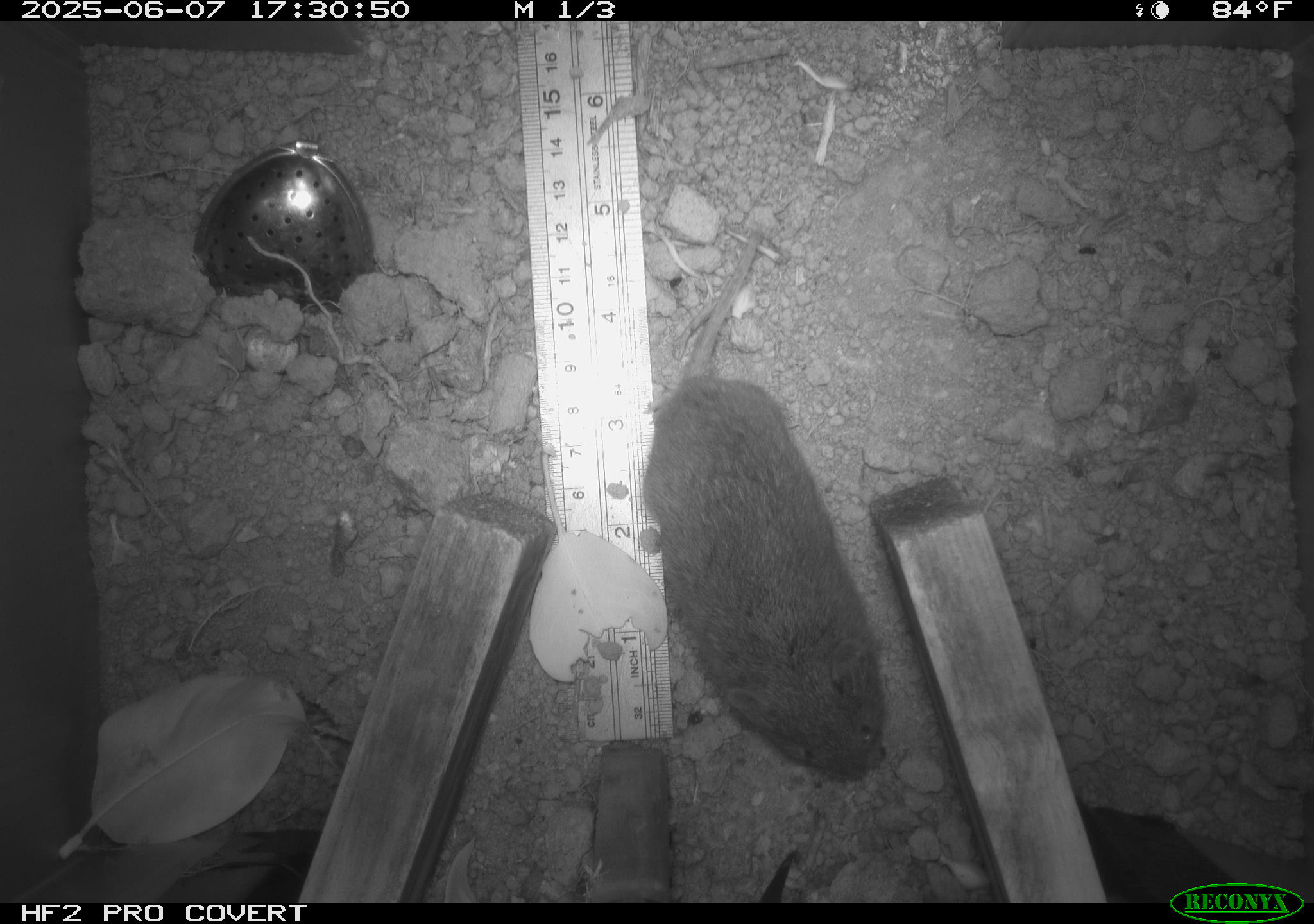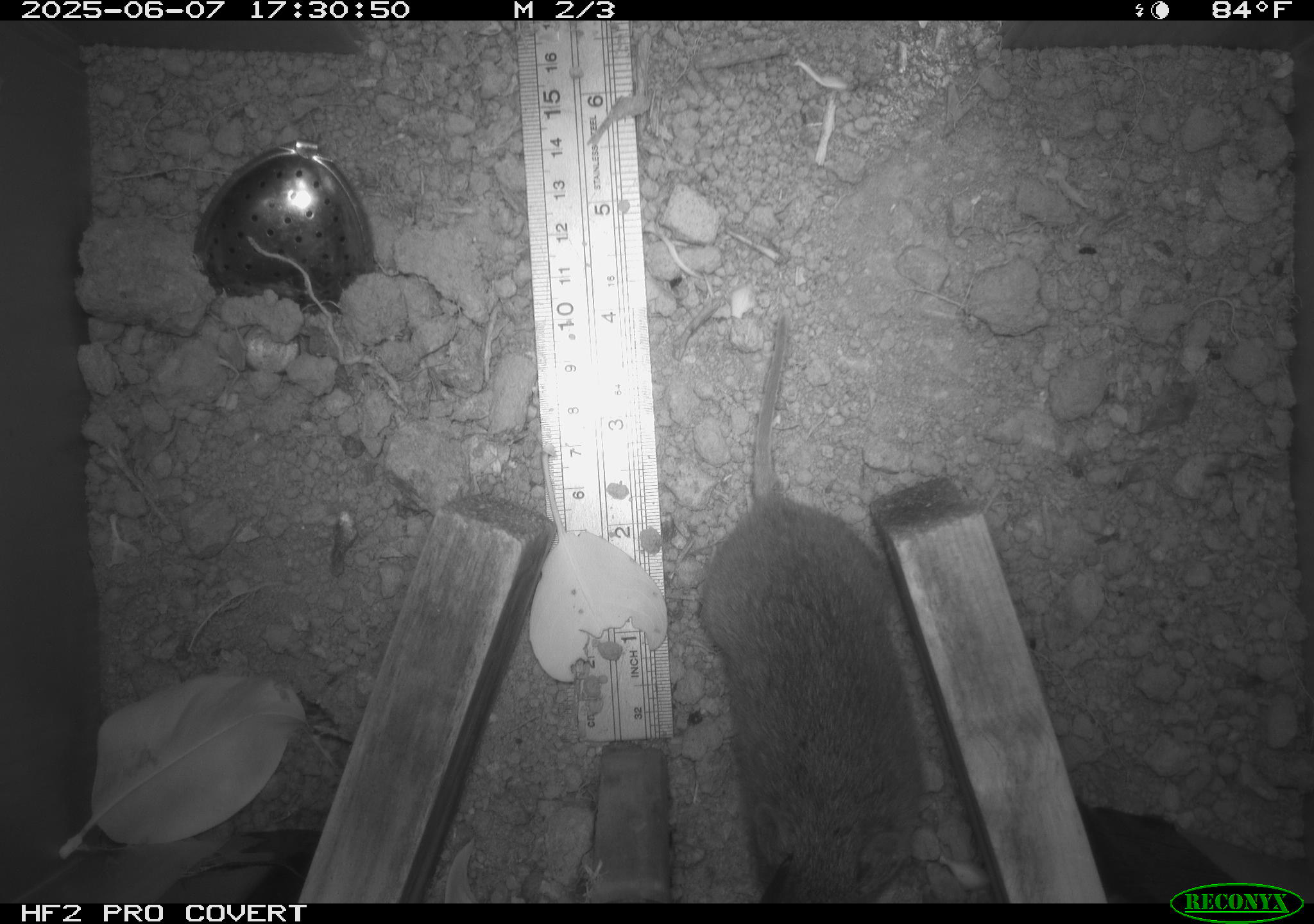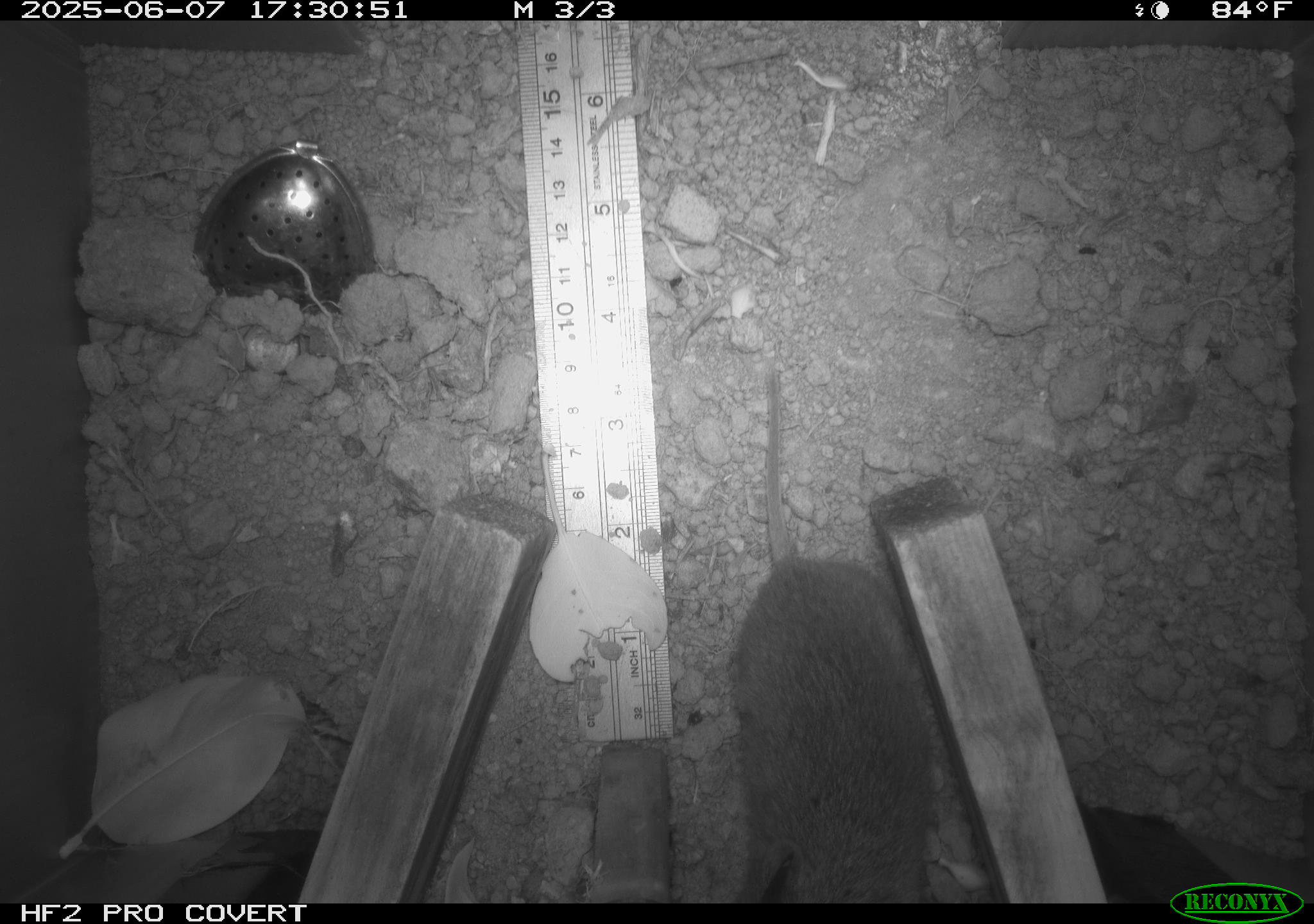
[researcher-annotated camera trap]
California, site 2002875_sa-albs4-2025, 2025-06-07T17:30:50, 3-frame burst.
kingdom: Animalia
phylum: Chordata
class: Mammalia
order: Rodentia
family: Cricetidae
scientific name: Arvicolinae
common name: voles, lemmings, and muskrats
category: arvicolinae subfamily